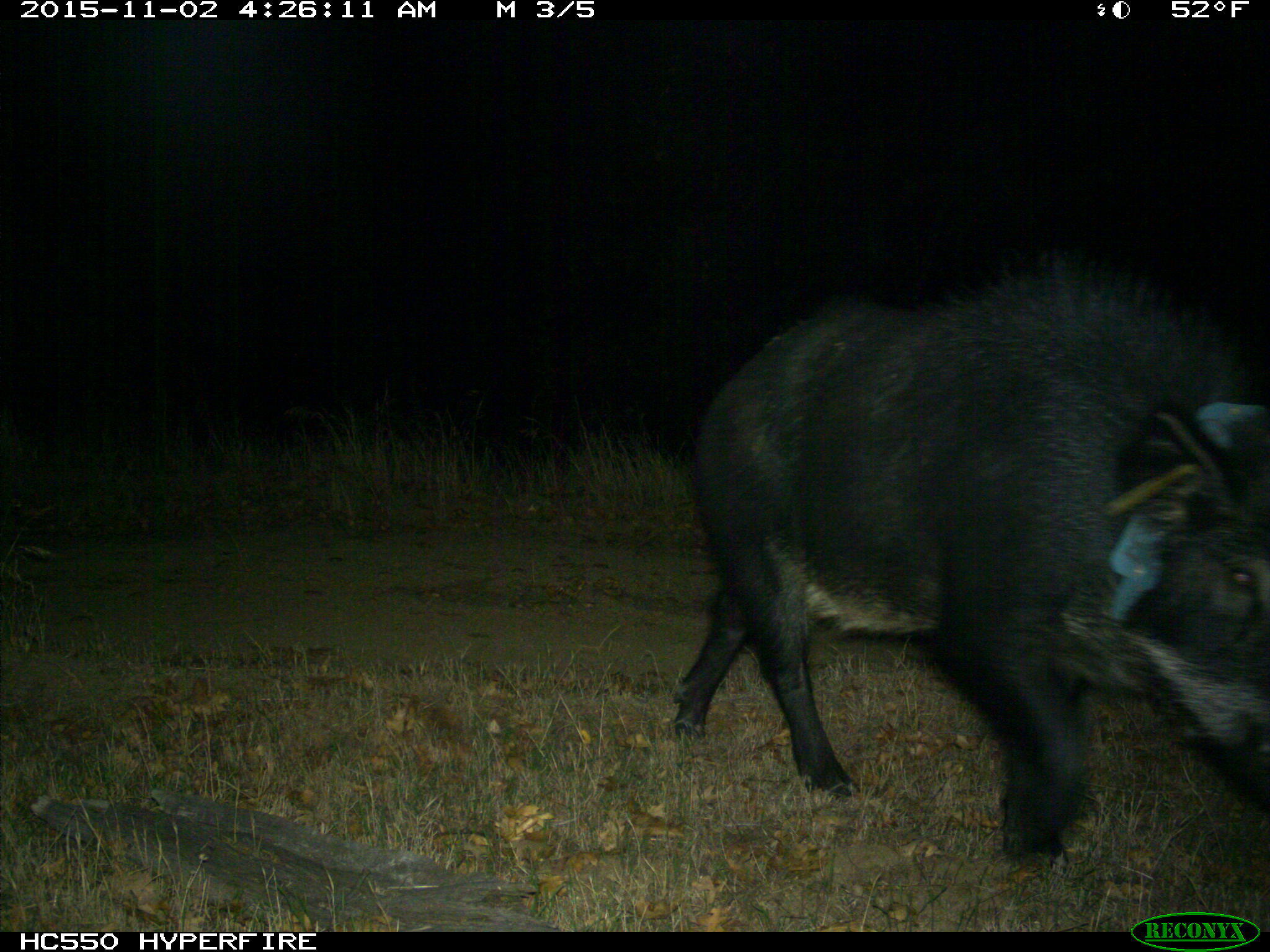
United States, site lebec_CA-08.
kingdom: Animalia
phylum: Chordata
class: Mammalia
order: Artiodactyla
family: Suidae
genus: Sus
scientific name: Sus scrofa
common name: wild boar